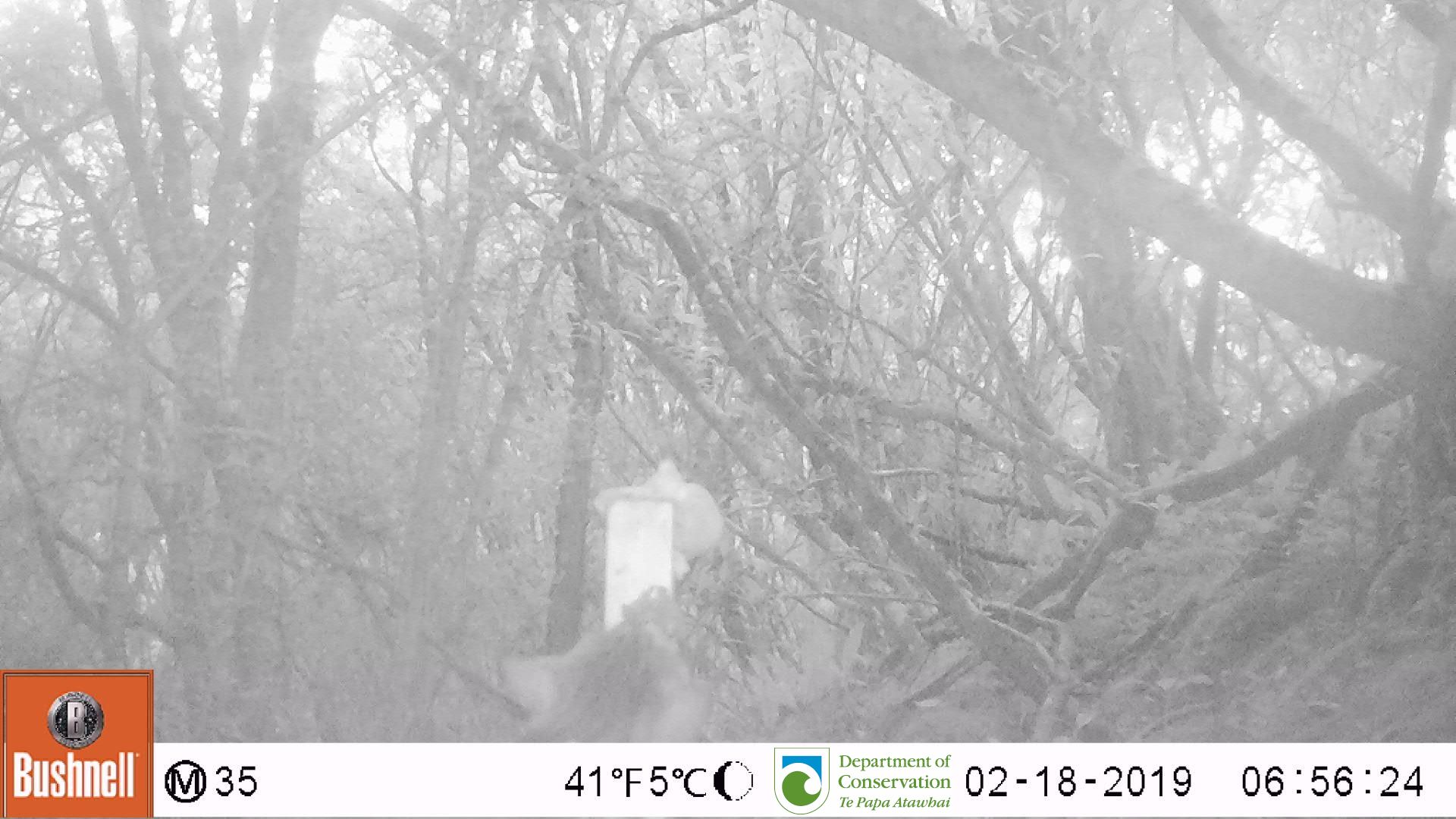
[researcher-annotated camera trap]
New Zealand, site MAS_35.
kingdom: Animalia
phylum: Chordata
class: Mammalia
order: Carnivora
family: Felidae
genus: Felis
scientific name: Felis catus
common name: domestic cat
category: cat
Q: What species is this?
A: Cat (domestic cat) (Felis catus).